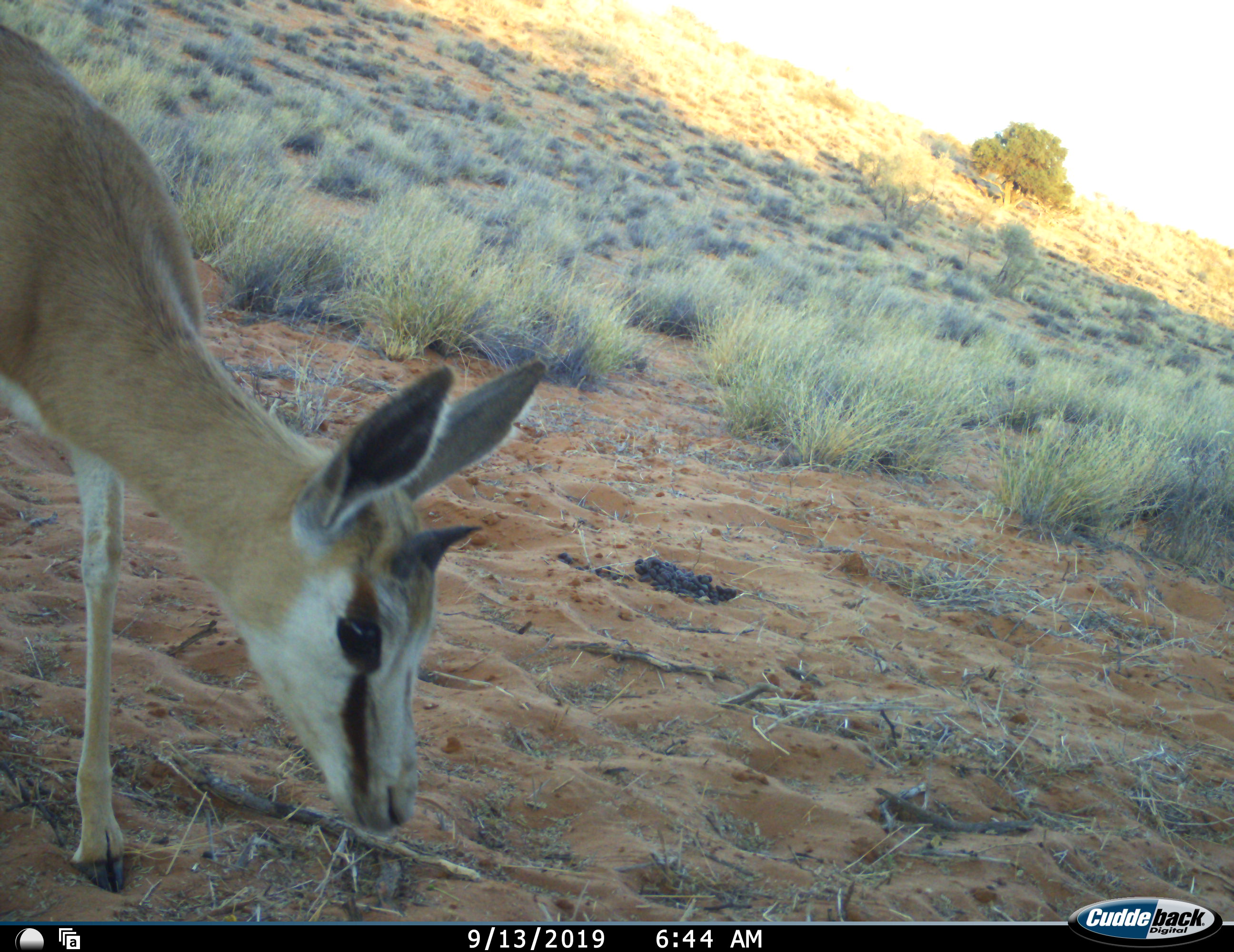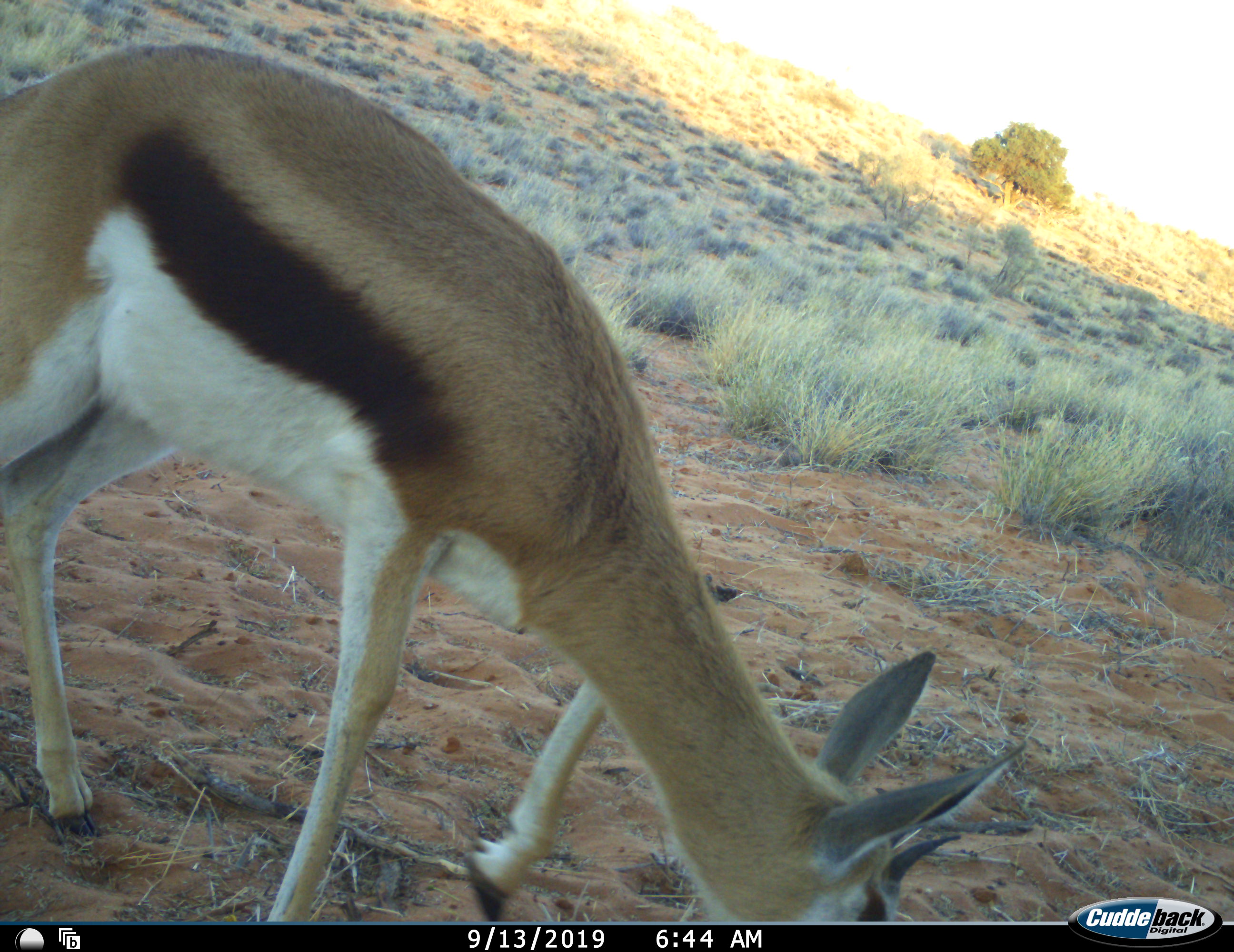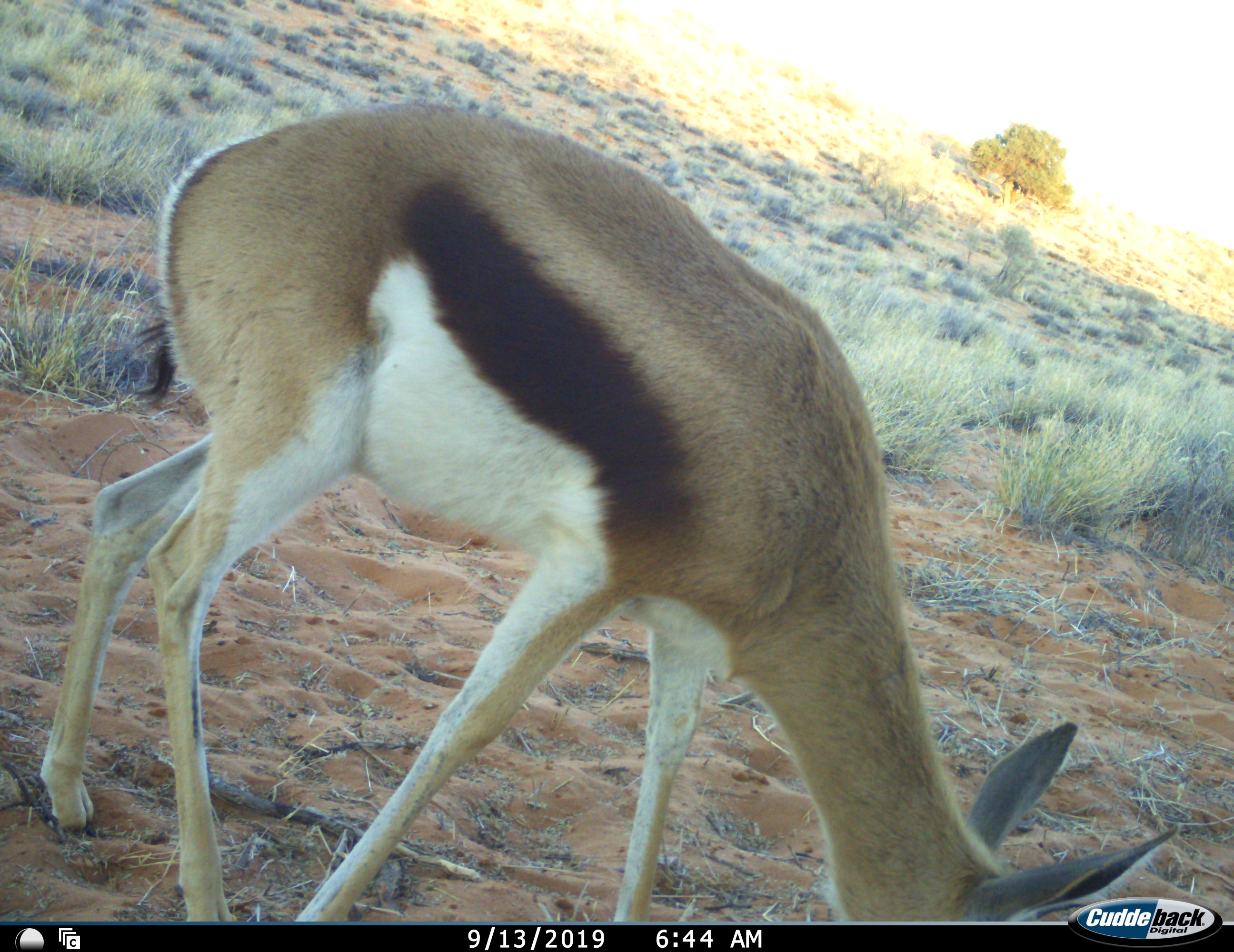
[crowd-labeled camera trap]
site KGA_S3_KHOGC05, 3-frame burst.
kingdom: Animalia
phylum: Chordata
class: Mammalia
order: Artiodactyla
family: Bovidae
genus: Antidorcas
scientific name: Antidorcas marsupialis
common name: springbok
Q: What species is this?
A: Springbok (Antidorcas marsupialis).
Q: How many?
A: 1.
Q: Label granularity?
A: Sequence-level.